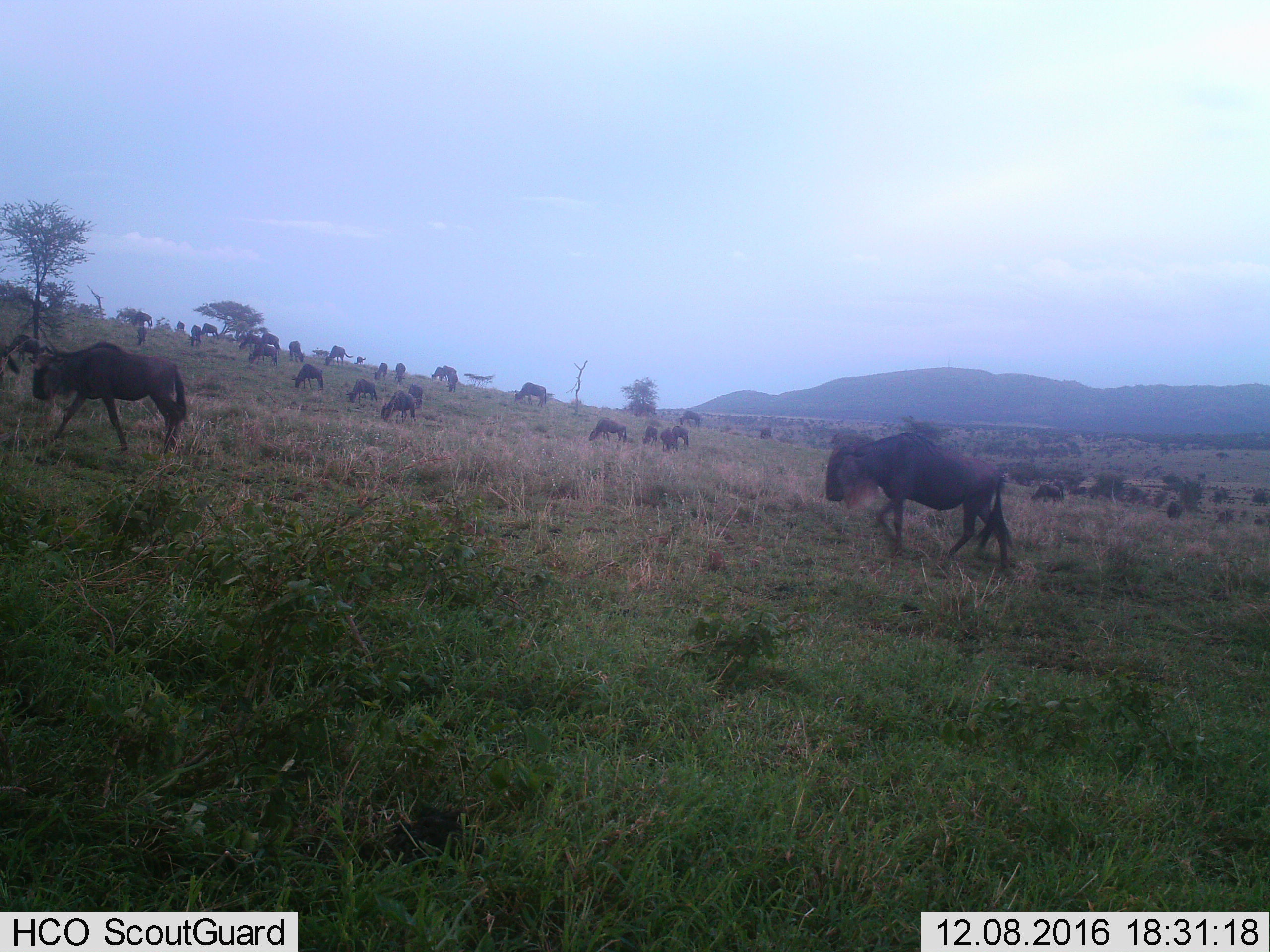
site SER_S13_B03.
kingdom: Animalia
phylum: Chordata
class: Mammalia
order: Artiodactyla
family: Bovidae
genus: Connochaetes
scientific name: Connochaetes taurinus taurinus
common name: blue wildebeest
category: wildebeestblue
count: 11-50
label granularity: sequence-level